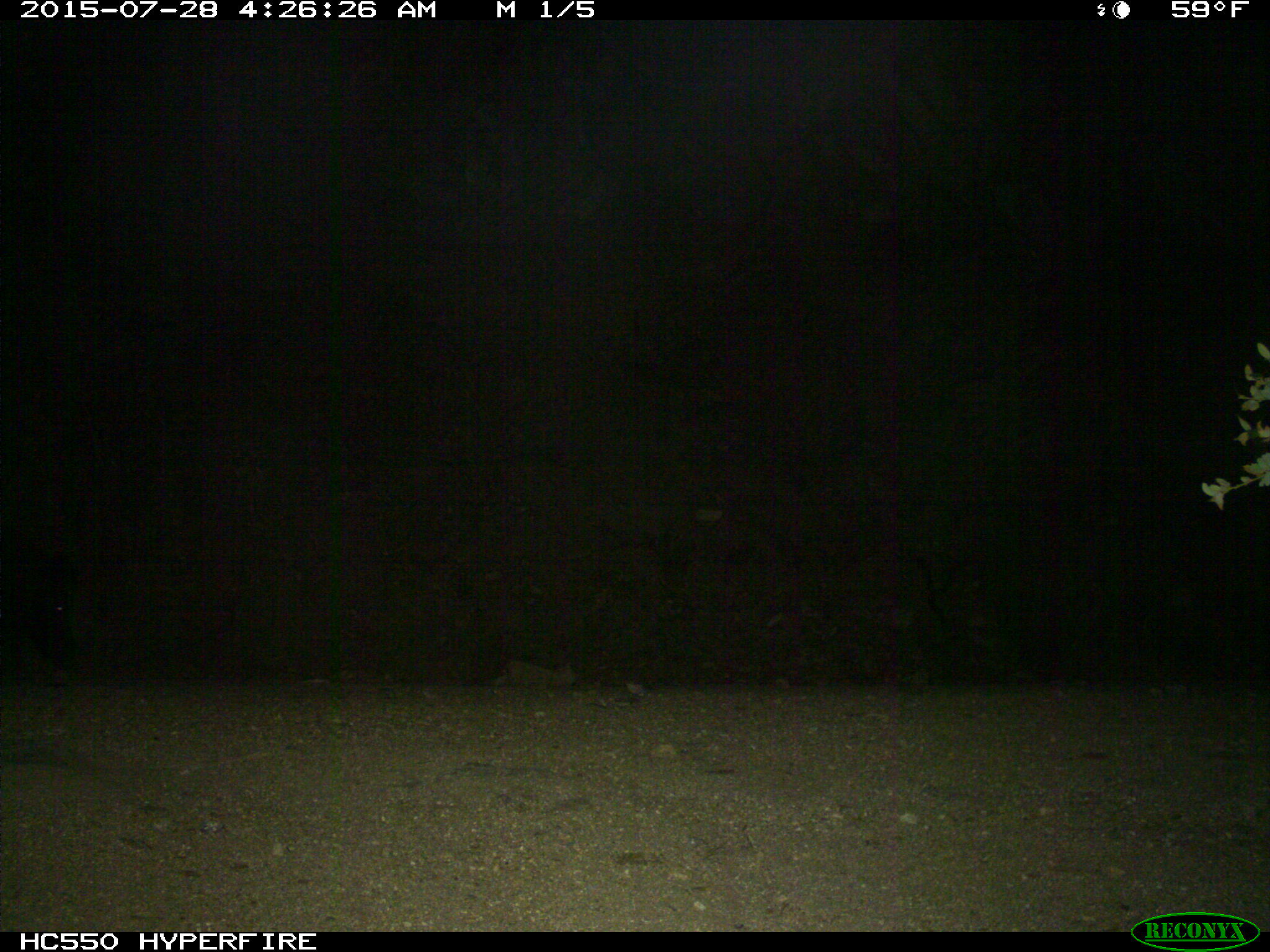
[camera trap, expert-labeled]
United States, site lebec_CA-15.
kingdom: Animalia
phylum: Chordata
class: Mammalia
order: Artiodactyla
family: Suidae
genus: Sus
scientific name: Sus scrofa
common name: wild boar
Sus scrofa (wild boar).